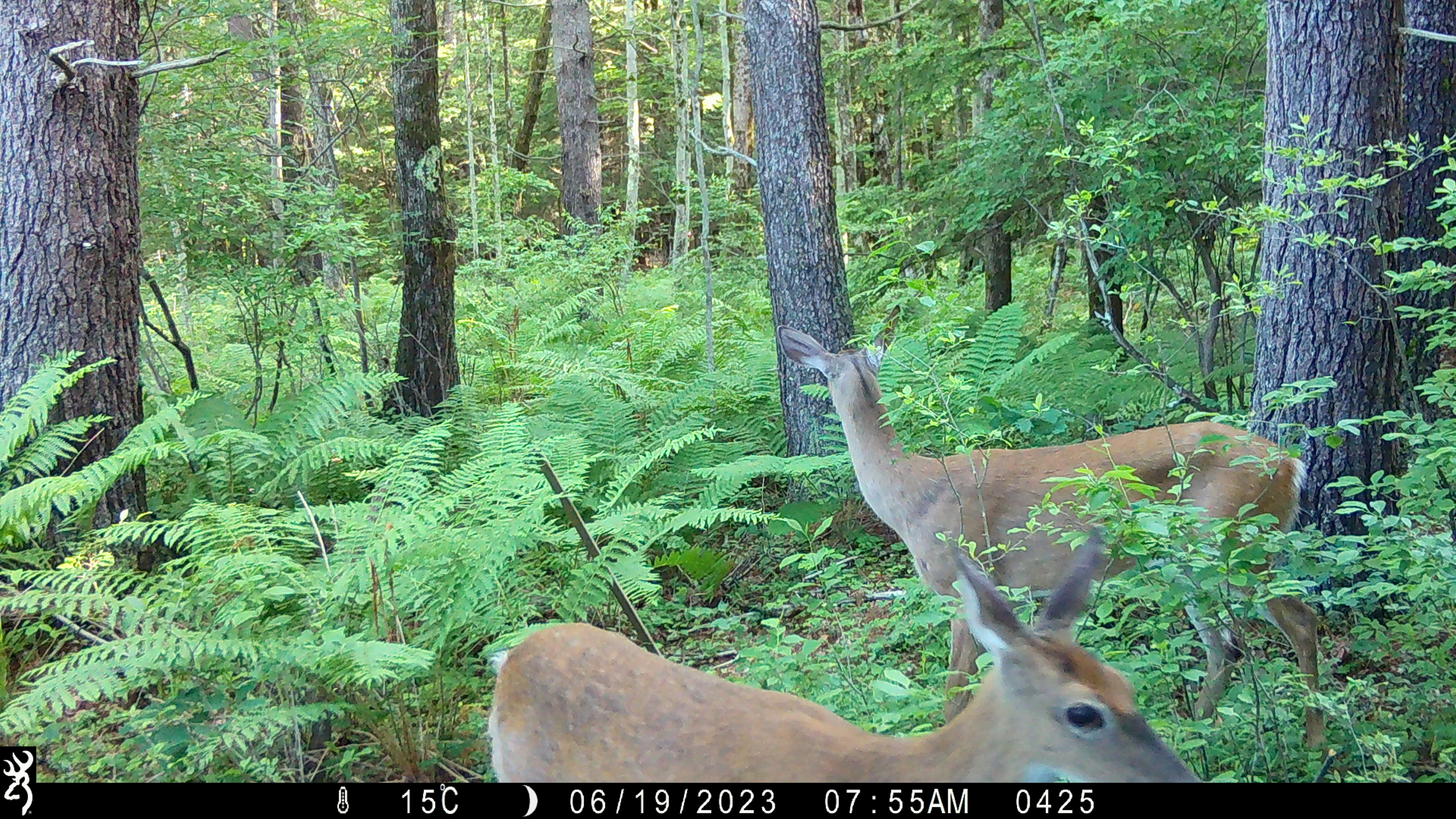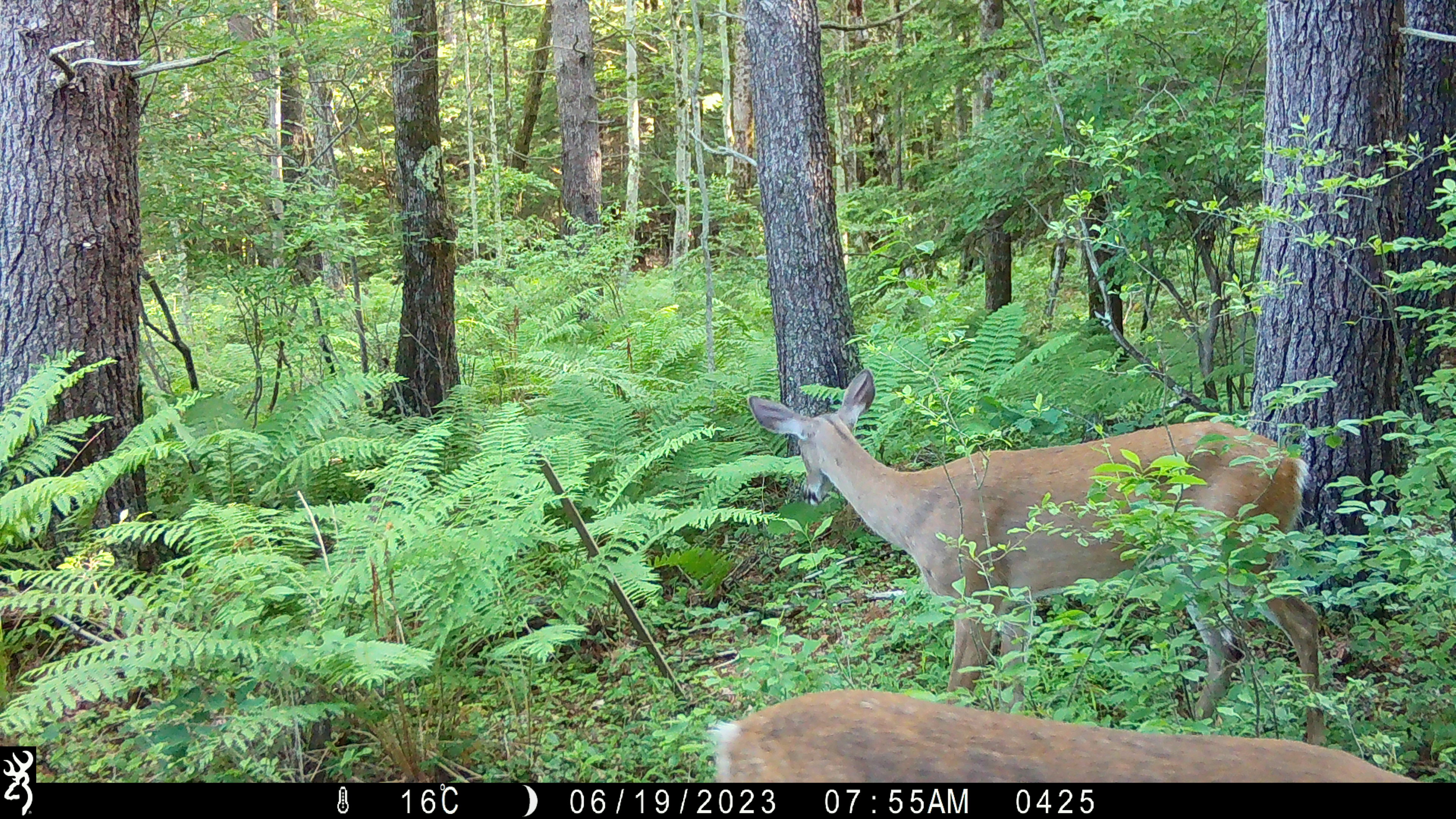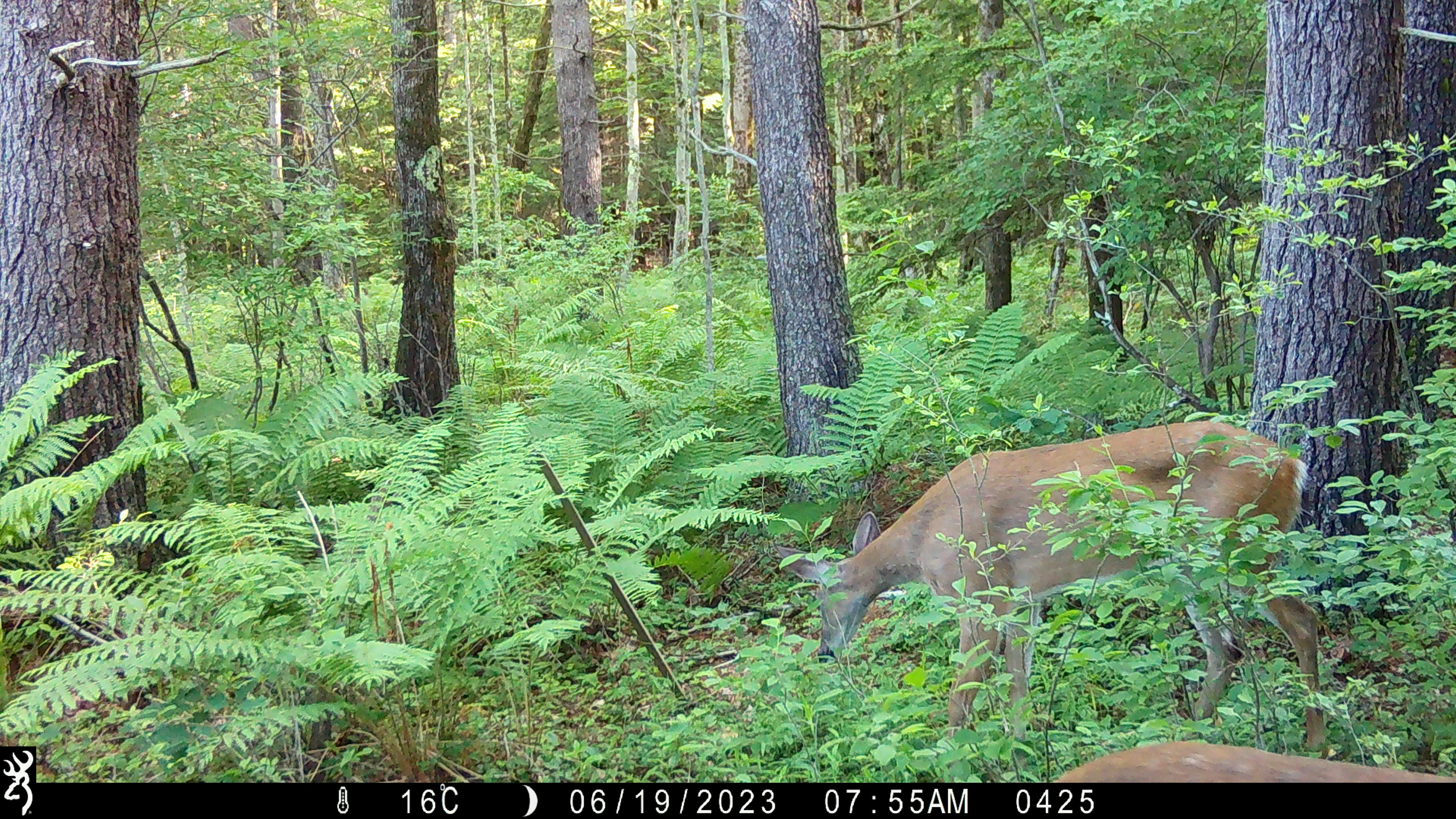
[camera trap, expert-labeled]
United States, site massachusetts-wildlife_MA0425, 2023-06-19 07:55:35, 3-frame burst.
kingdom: Animalia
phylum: Chordata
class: Mammalia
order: Artiodactyla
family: Cervidae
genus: Odocoileus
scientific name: Odocoileus virginianus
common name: white-tailed deer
White-tailed deer (Odocoileus virginianus).